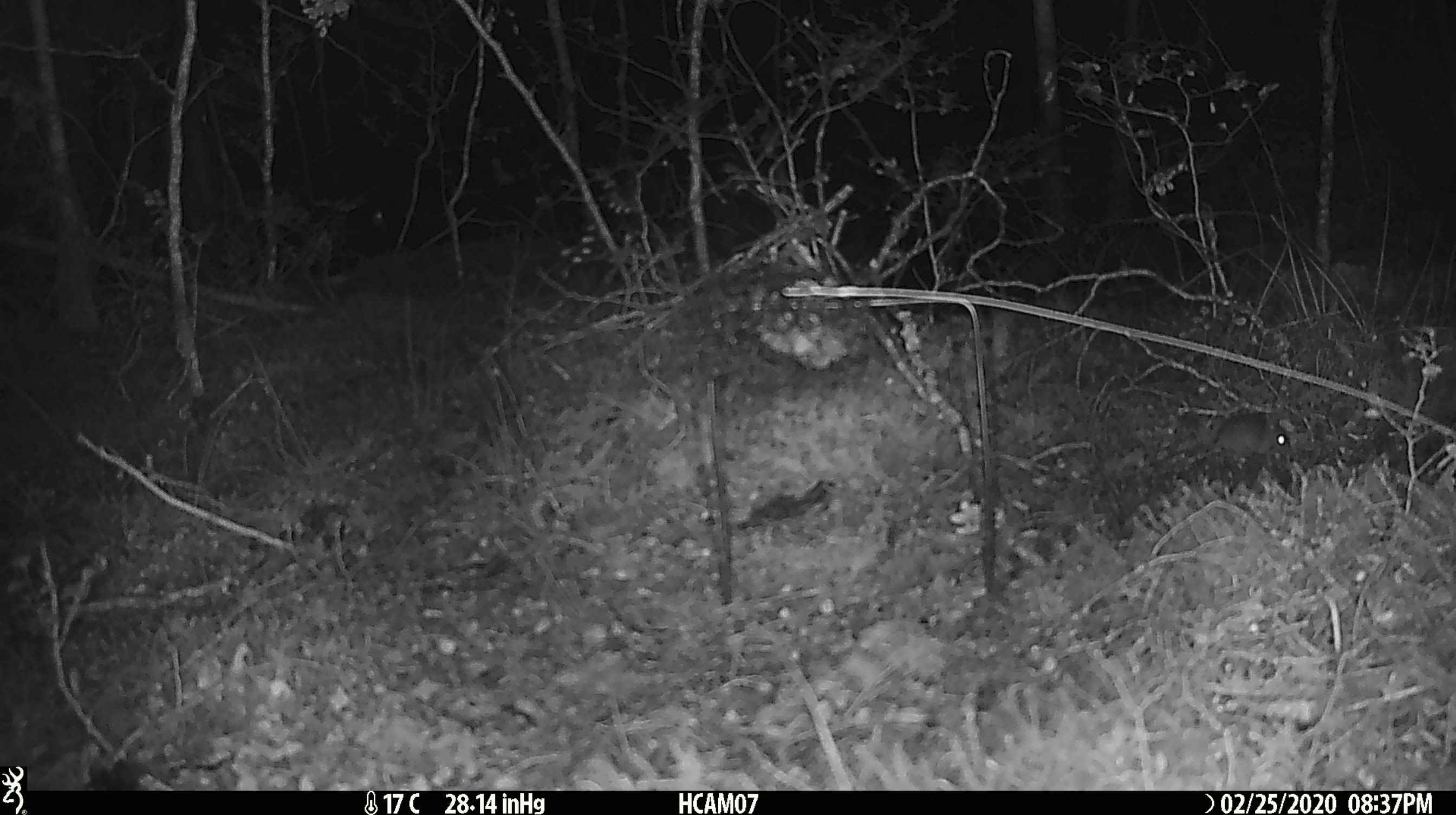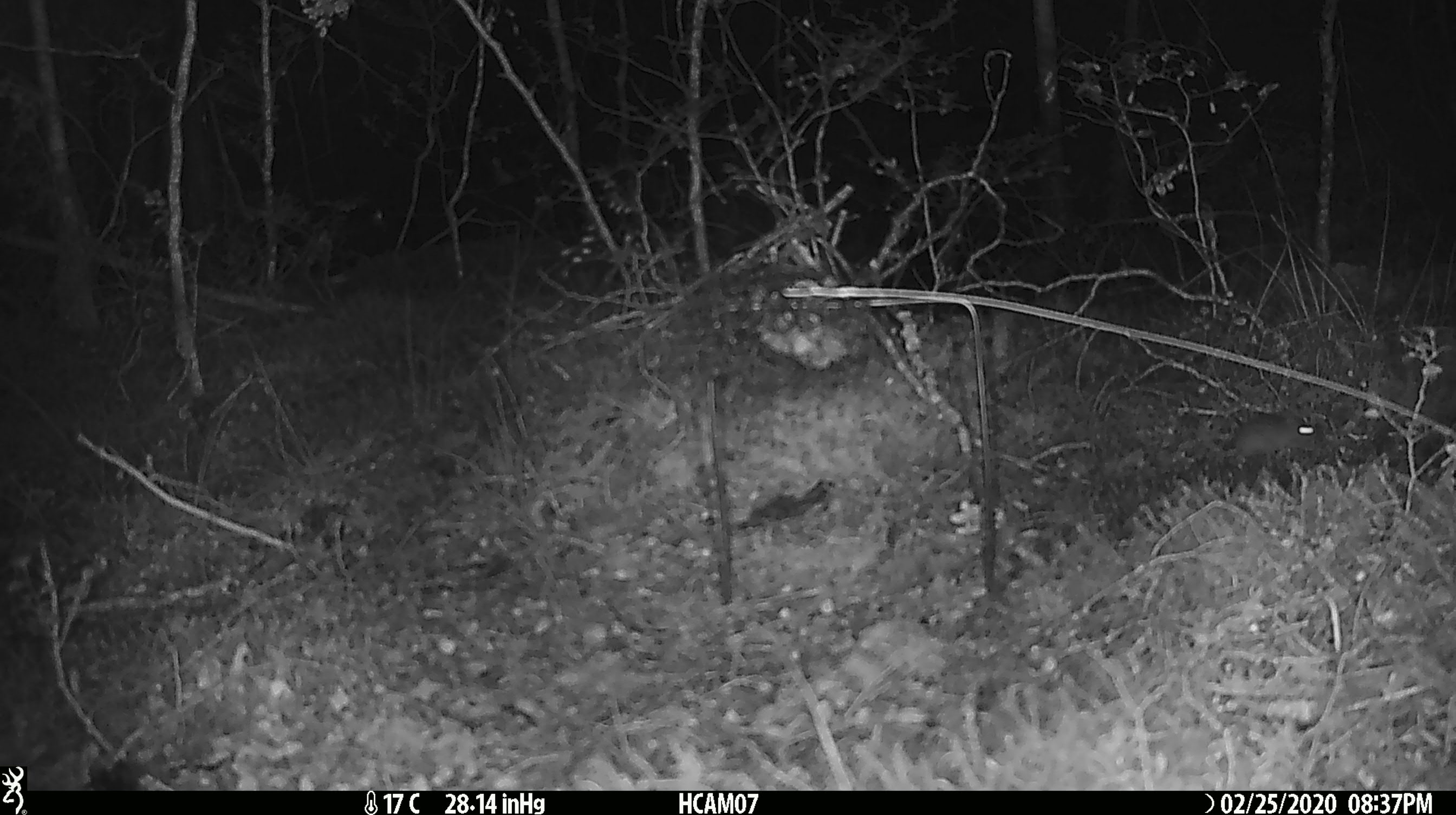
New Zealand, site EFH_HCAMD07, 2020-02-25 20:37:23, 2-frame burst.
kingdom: Animalia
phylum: Chordata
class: Mammalia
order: Rodentia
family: Muridae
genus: Mus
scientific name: Mus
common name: mouse